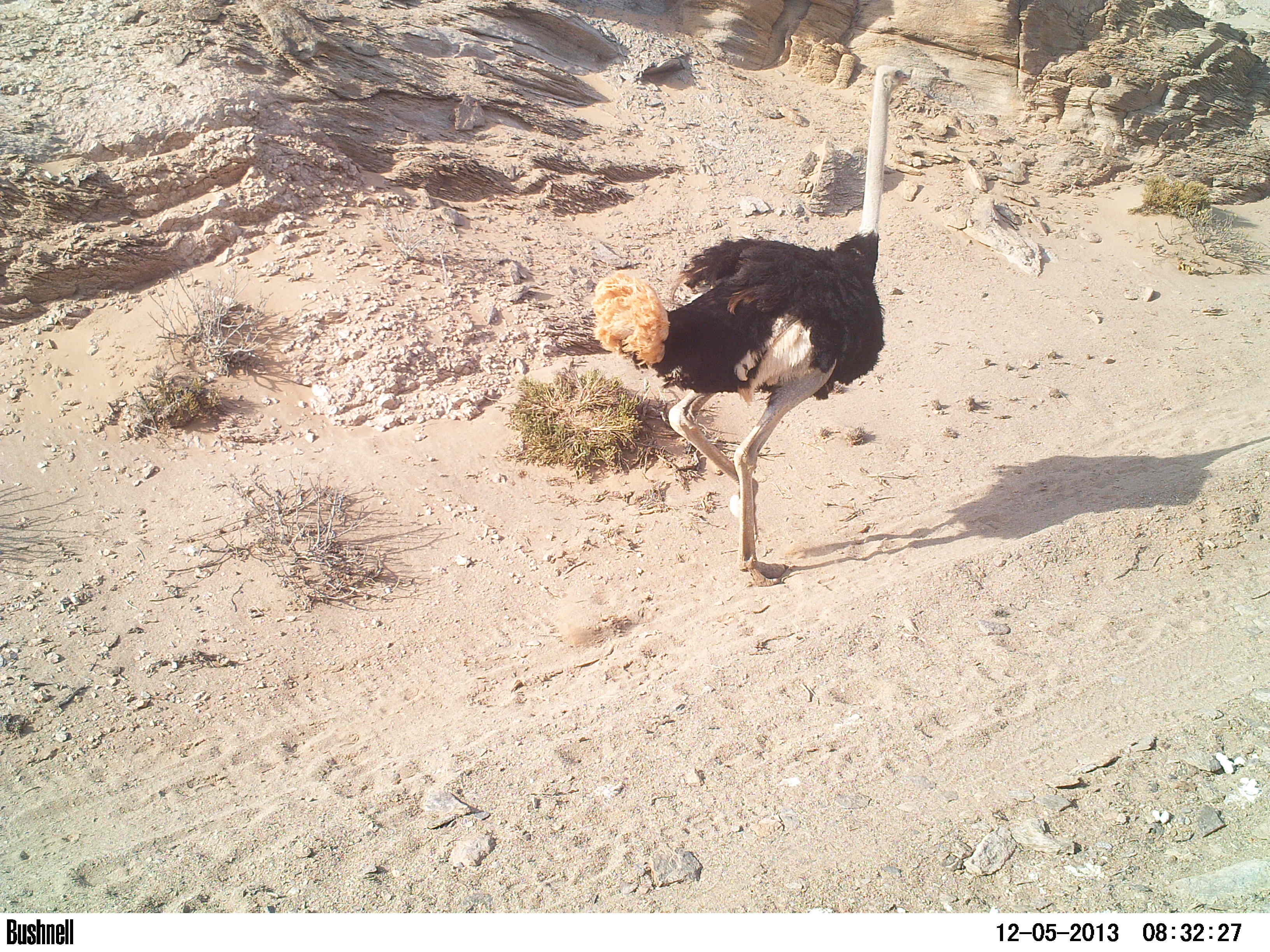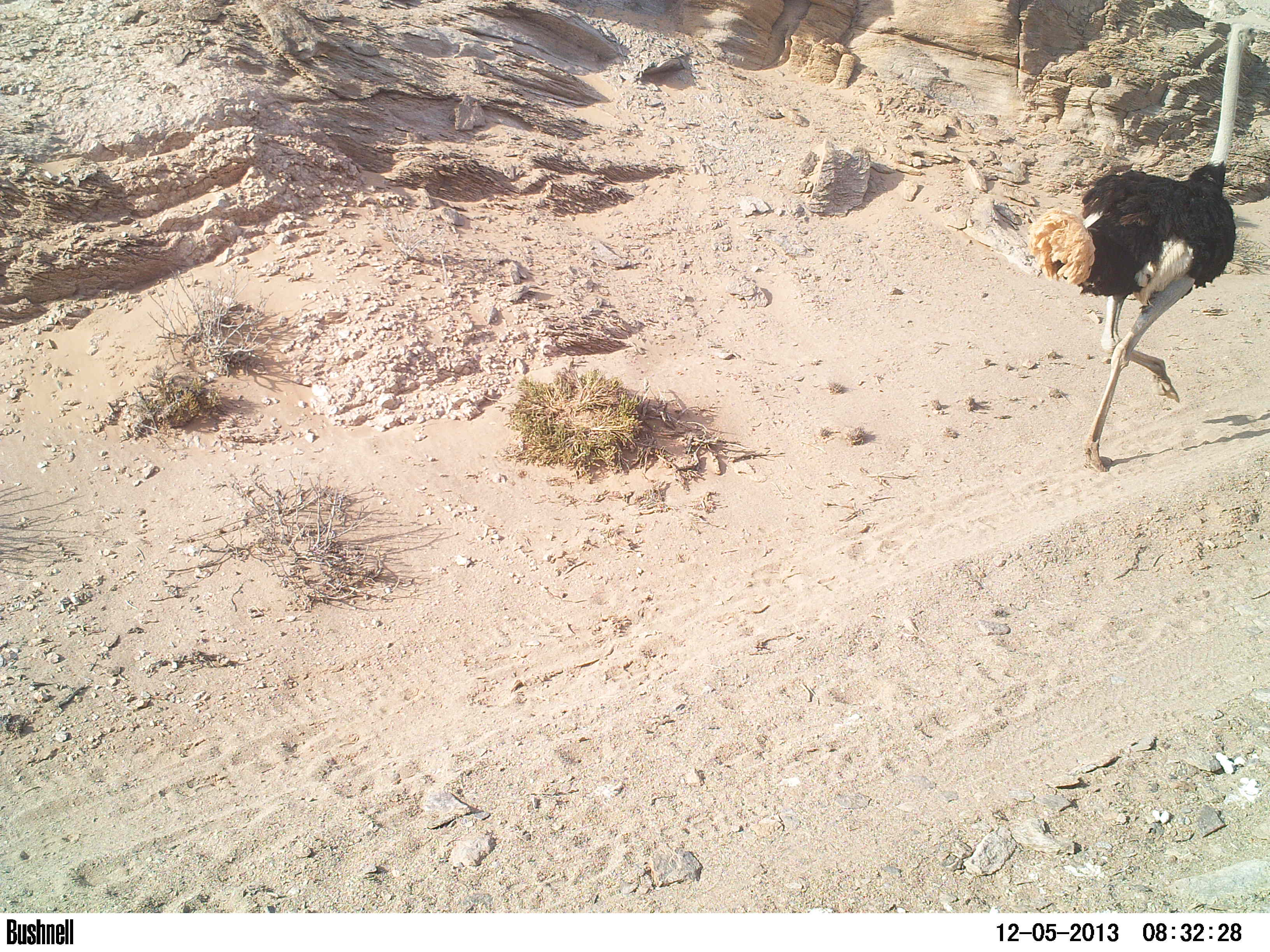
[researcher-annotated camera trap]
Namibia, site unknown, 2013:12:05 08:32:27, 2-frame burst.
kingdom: Animalia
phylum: Chordata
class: Aves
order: Struthioniformes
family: Struthionidae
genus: Struthio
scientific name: Struthio camelus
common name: common ostrich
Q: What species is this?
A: Struthio camelus (common ostrich).